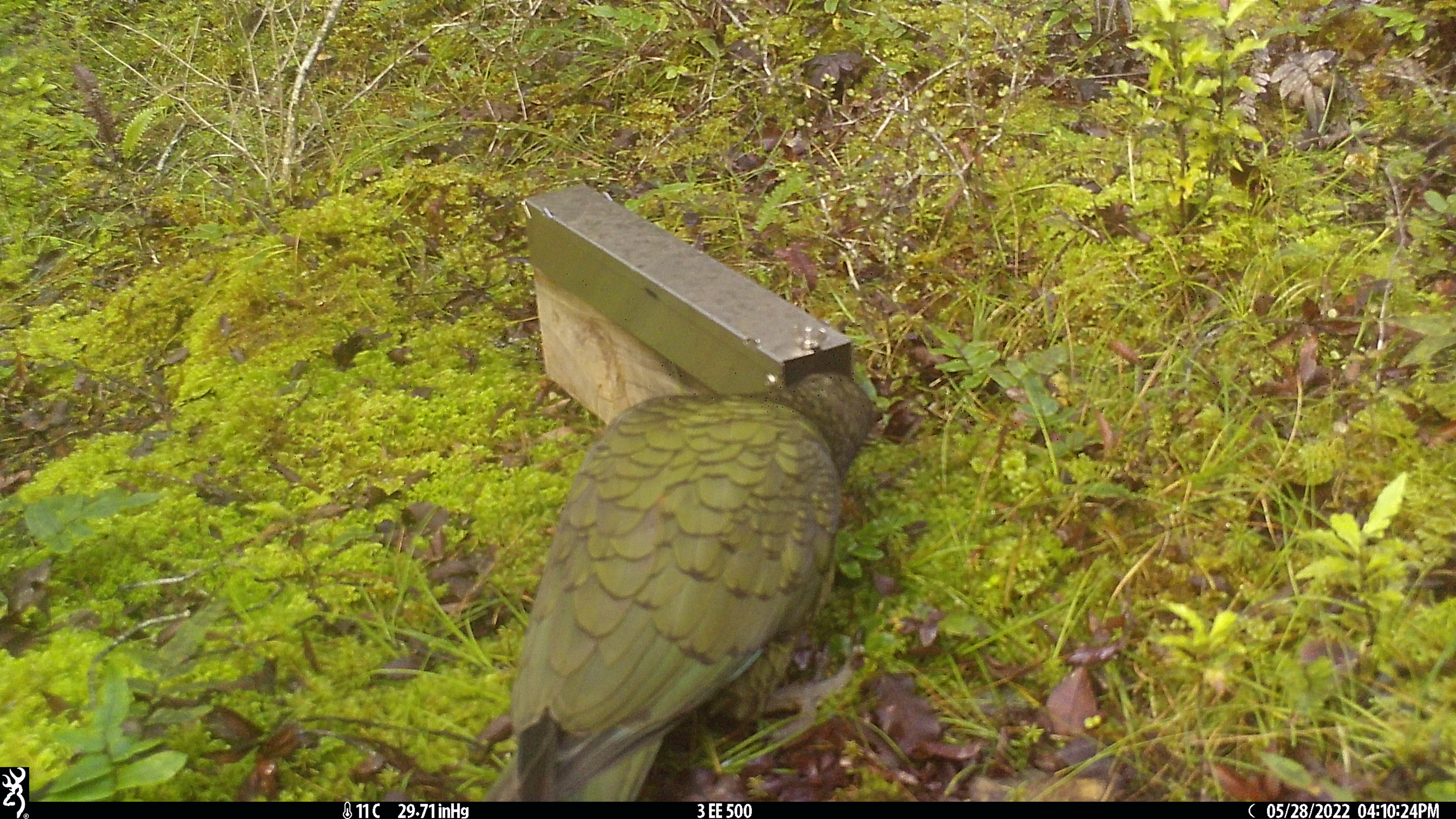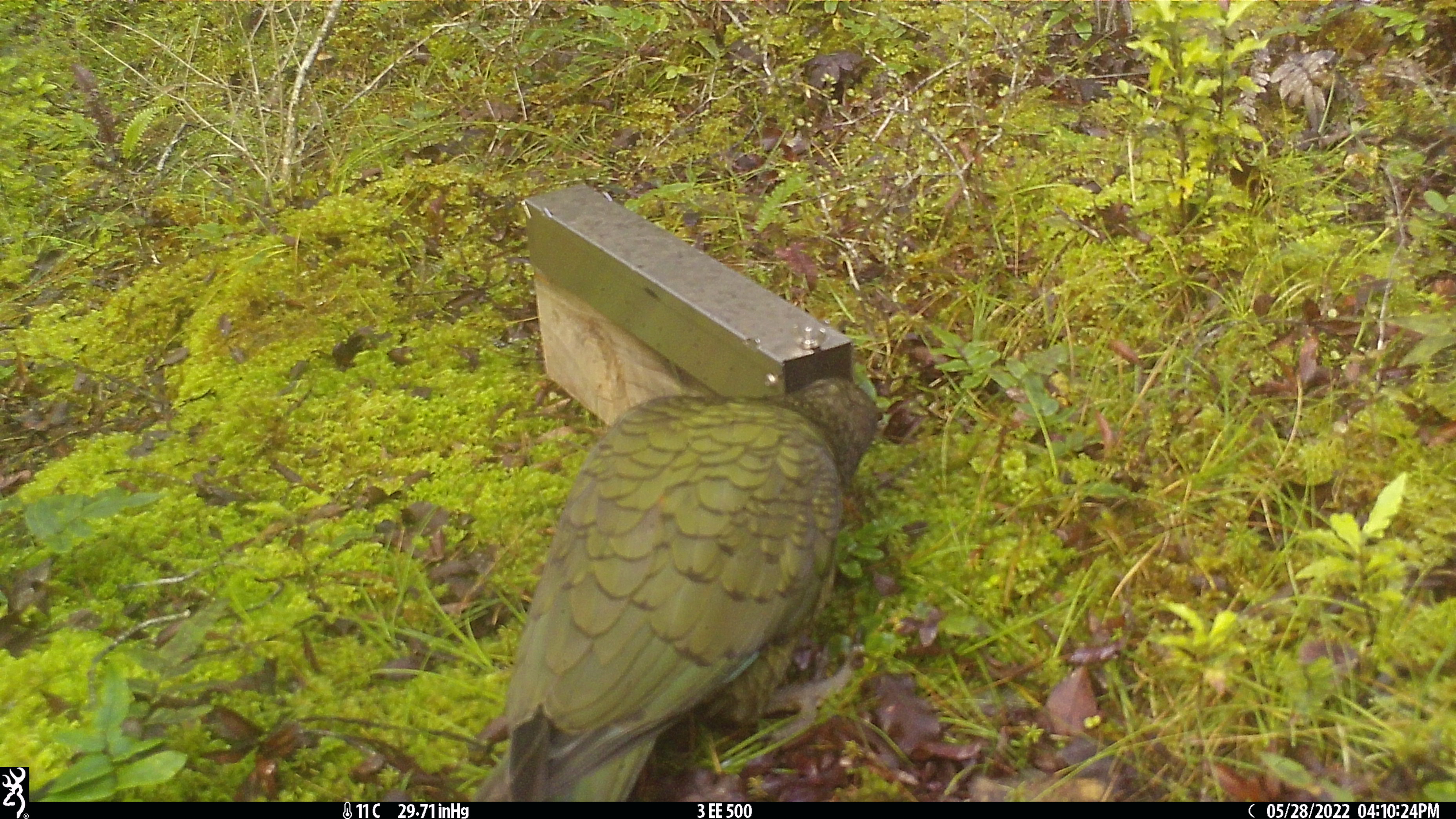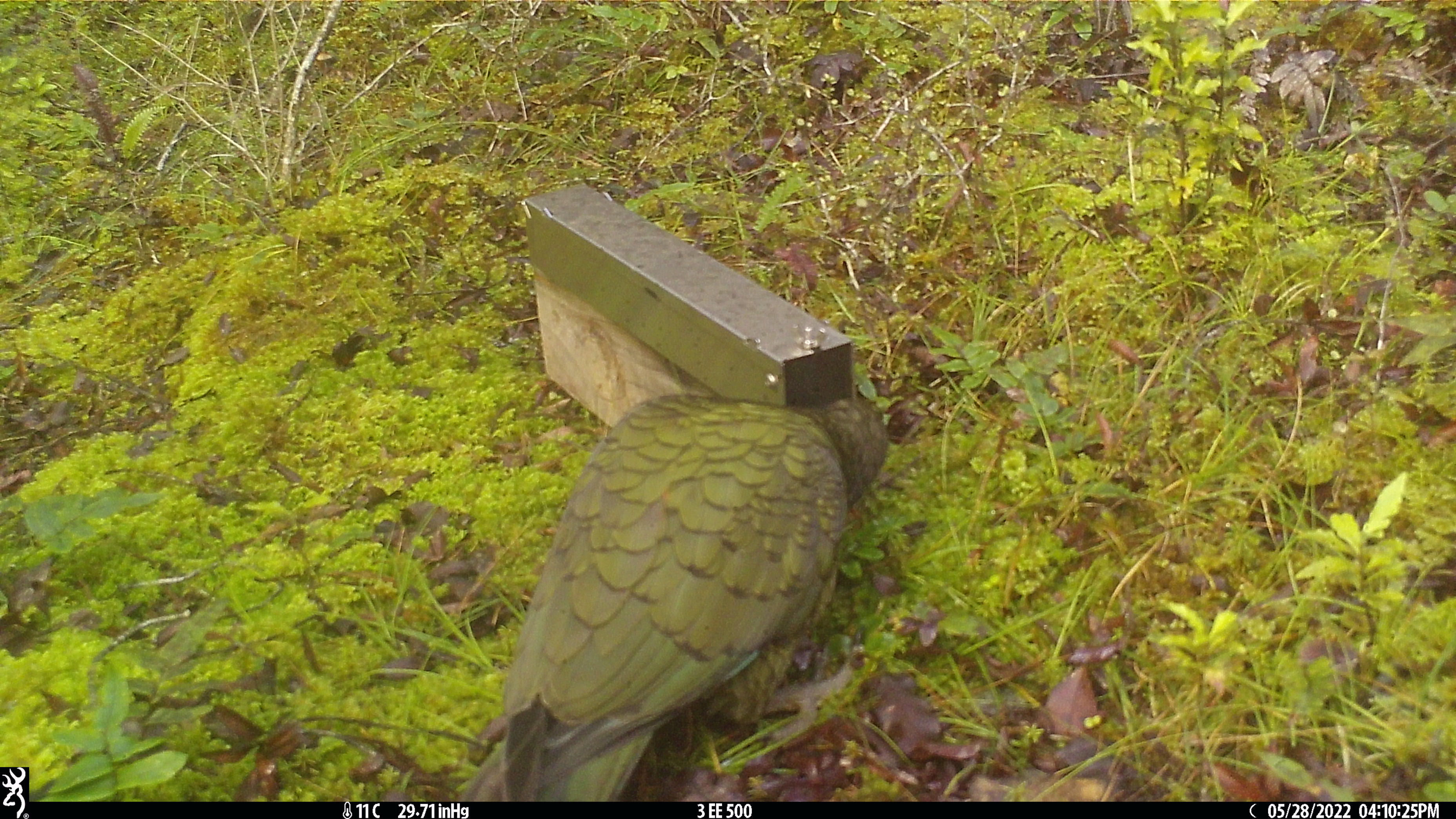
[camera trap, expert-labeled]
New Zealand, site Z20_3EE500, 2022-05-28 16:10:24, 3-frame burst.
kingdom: Animalia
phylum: Chordata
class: Aves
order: Psittaciformes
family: Strigopidae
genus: Nestor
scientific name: Nestor notabilis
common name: kea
Kea (Nestor notabilis).